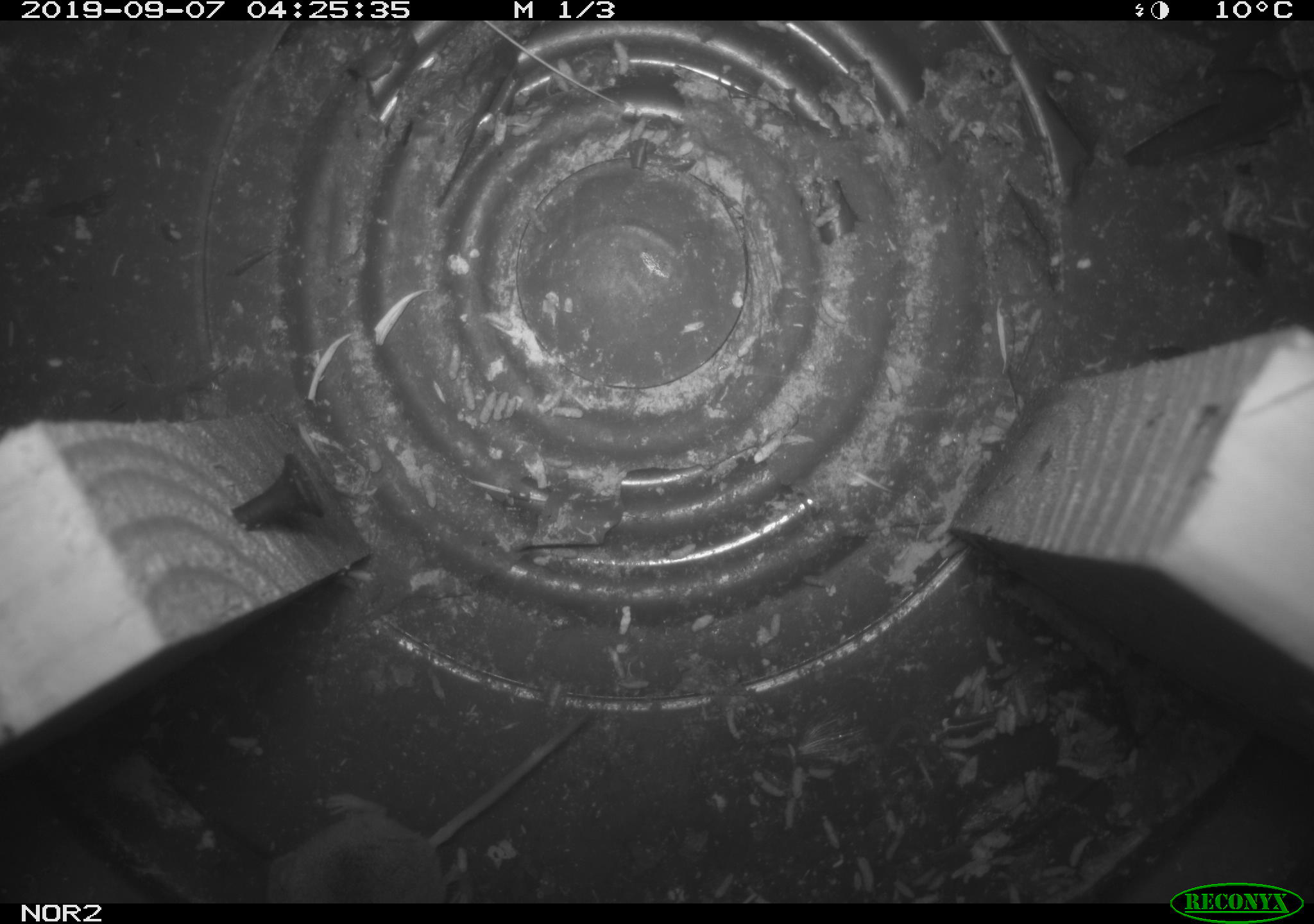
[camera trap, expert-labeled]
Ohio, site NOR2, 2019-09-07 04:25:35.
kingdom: Animalia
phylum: Chordata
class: Mammalia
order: Eulipotyphla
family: Soricidae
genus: Sorex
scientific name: Sorex cinereus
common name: masked shrew